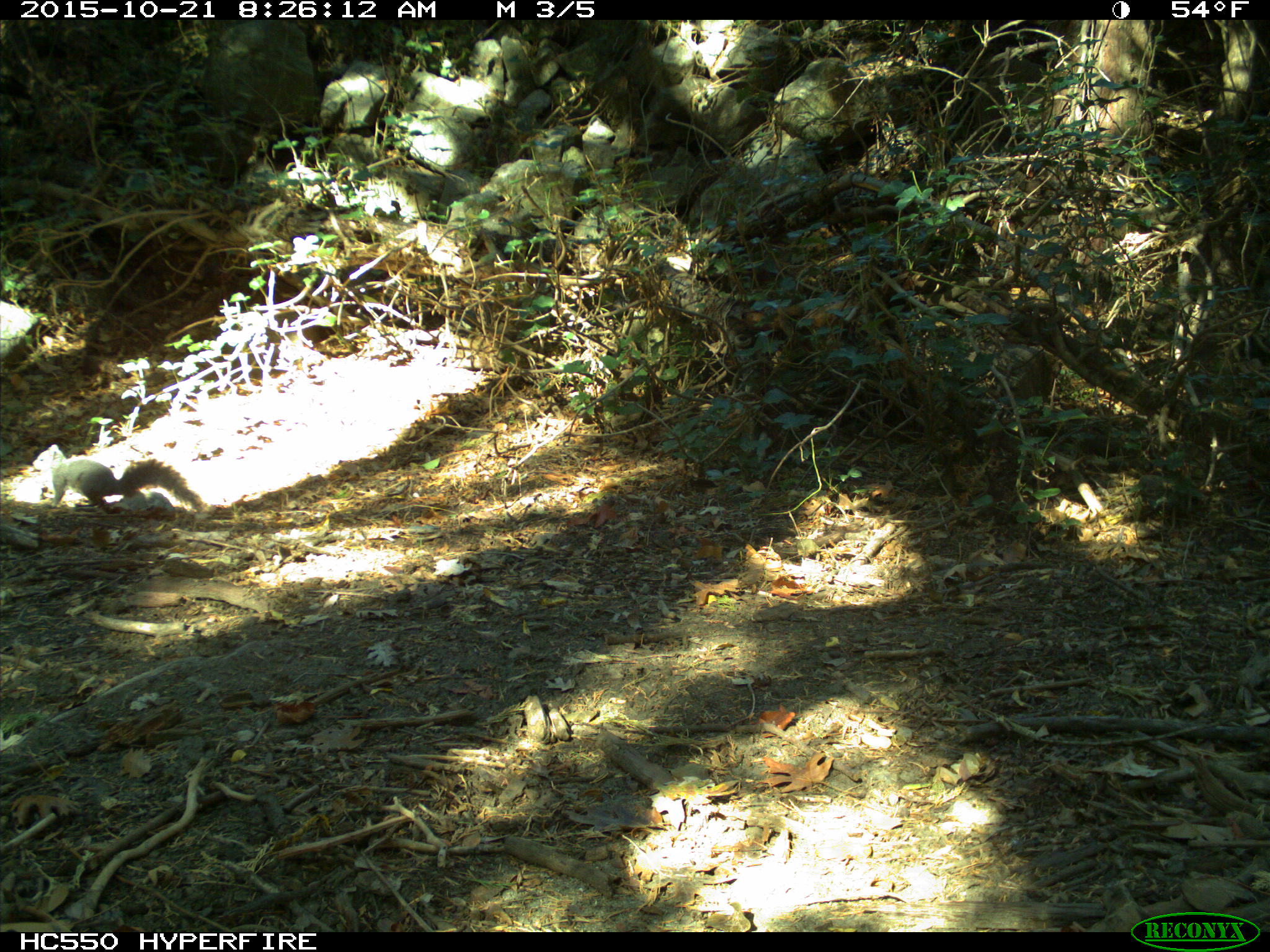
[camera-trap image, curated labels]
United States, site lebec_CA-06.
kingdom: Animalia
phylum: Chordata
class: Mammalia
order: Rodentia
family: Sciuridae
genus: Sciurus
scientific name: Sciurus carolinensis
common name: eastern gray squirrel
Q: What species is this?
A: Sciurus carolinensis (eastern gray squirrel).